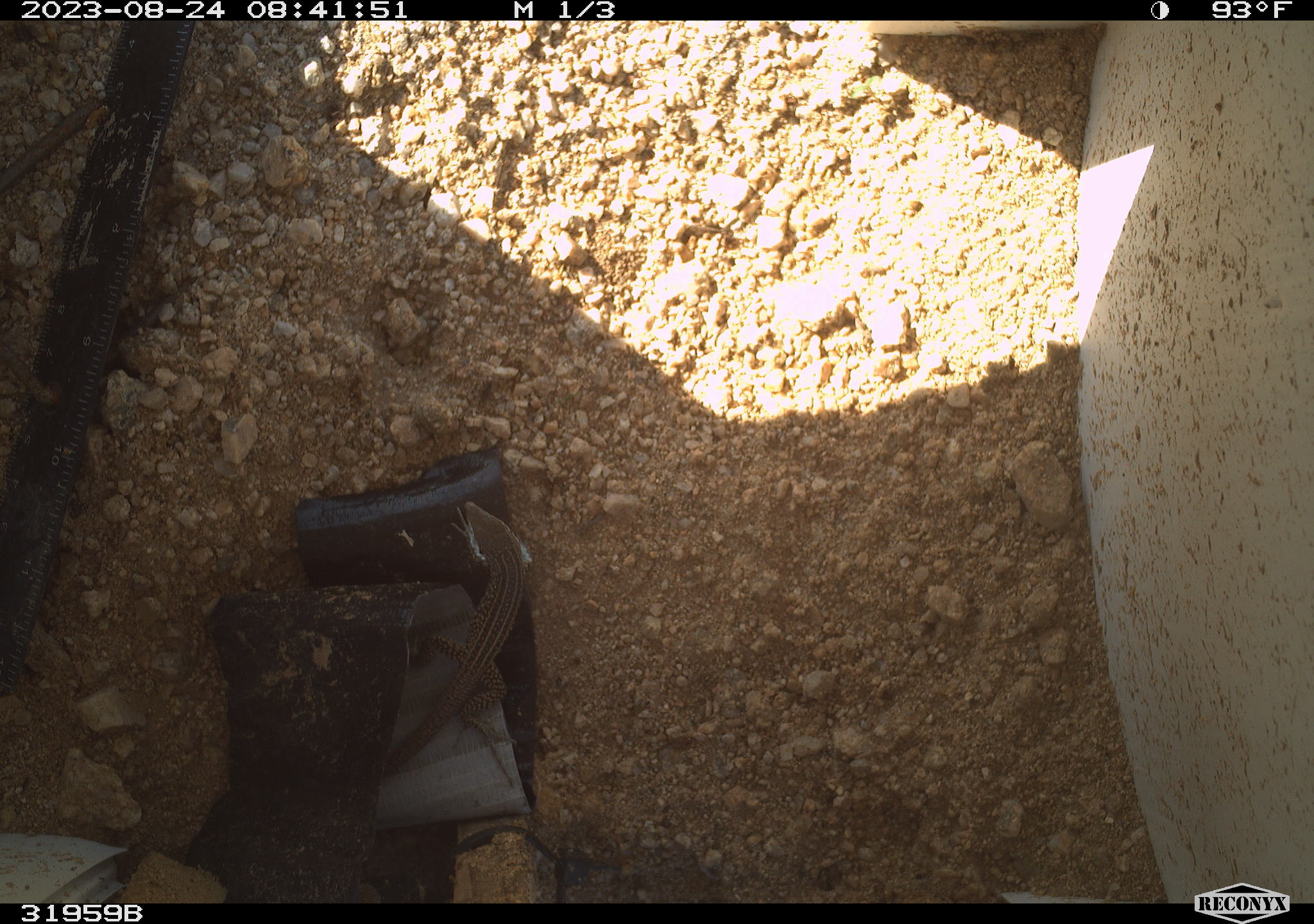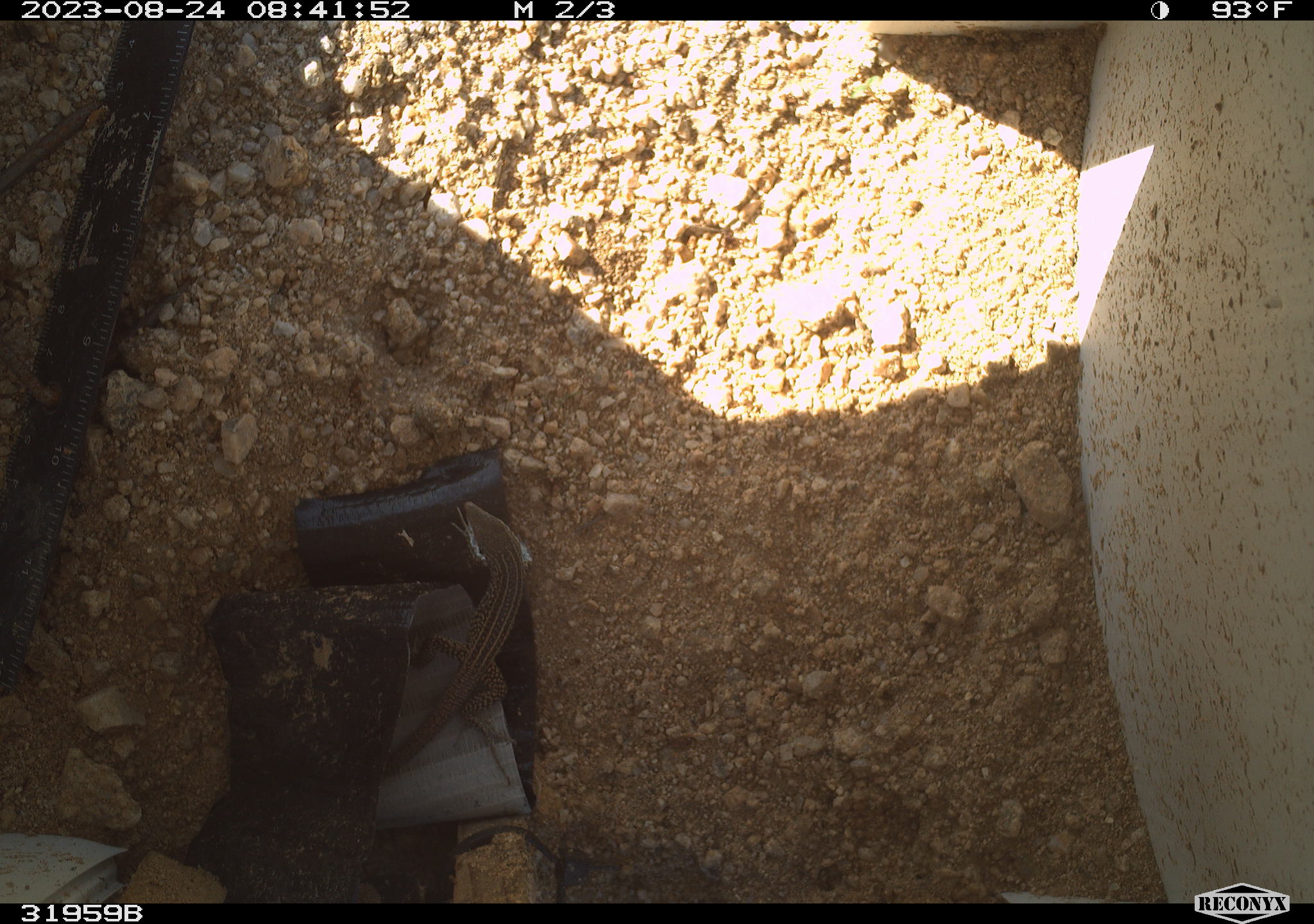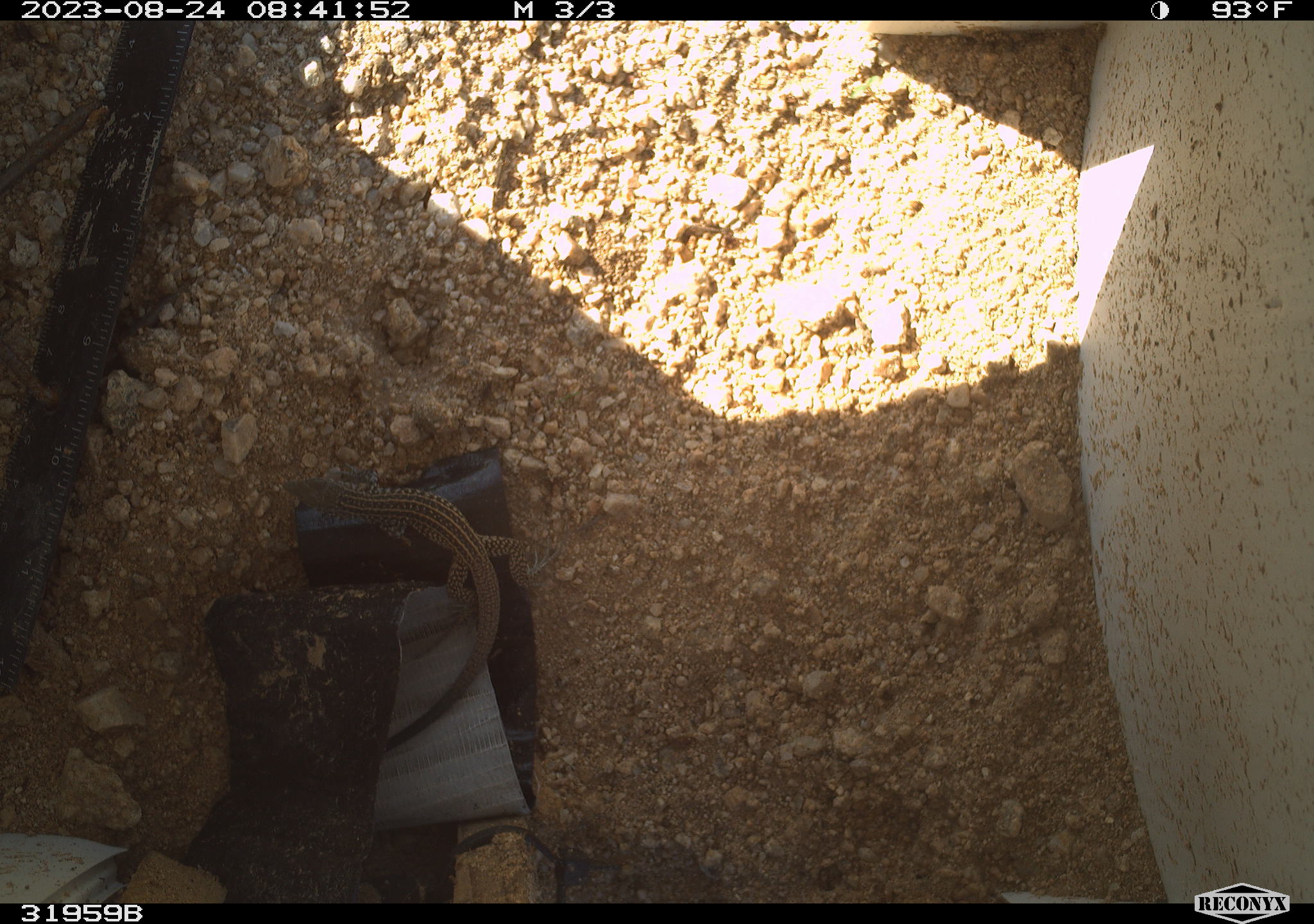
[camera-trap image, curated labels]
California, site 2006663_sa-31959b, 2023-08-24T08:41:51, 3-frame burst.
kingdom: Animalia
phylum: Chordata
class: Reptilia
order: Squamata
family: Teiidae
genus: Aspidoscelis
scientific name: Aspidoscelis tigris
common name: western whiptail